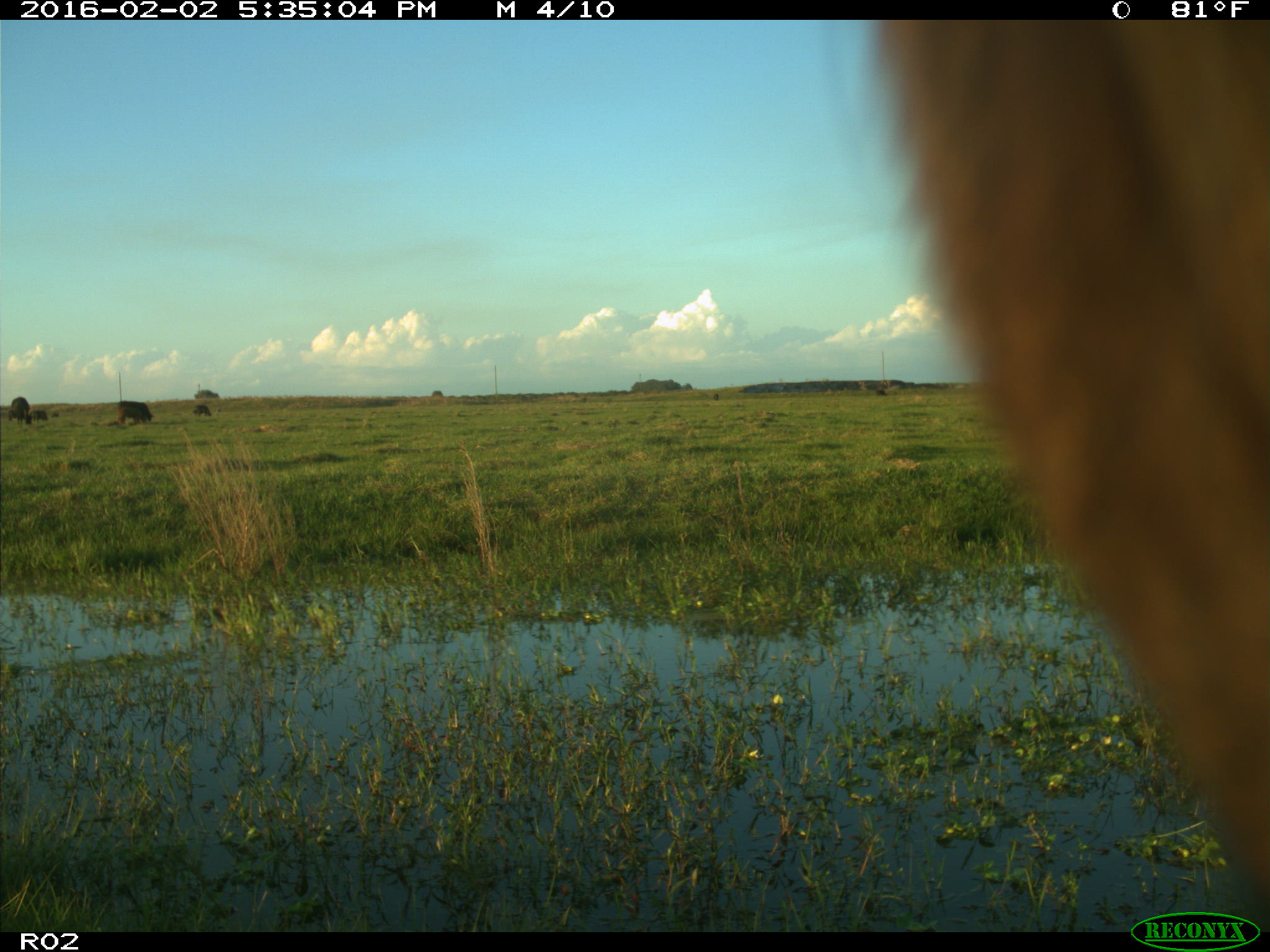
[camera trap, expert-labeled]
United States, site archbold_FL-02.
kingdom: Animalia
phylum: Chordata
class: Mammalia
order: Artiodactyla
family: Bovidae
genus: Bos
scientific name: Bos taurus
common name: domestic cow